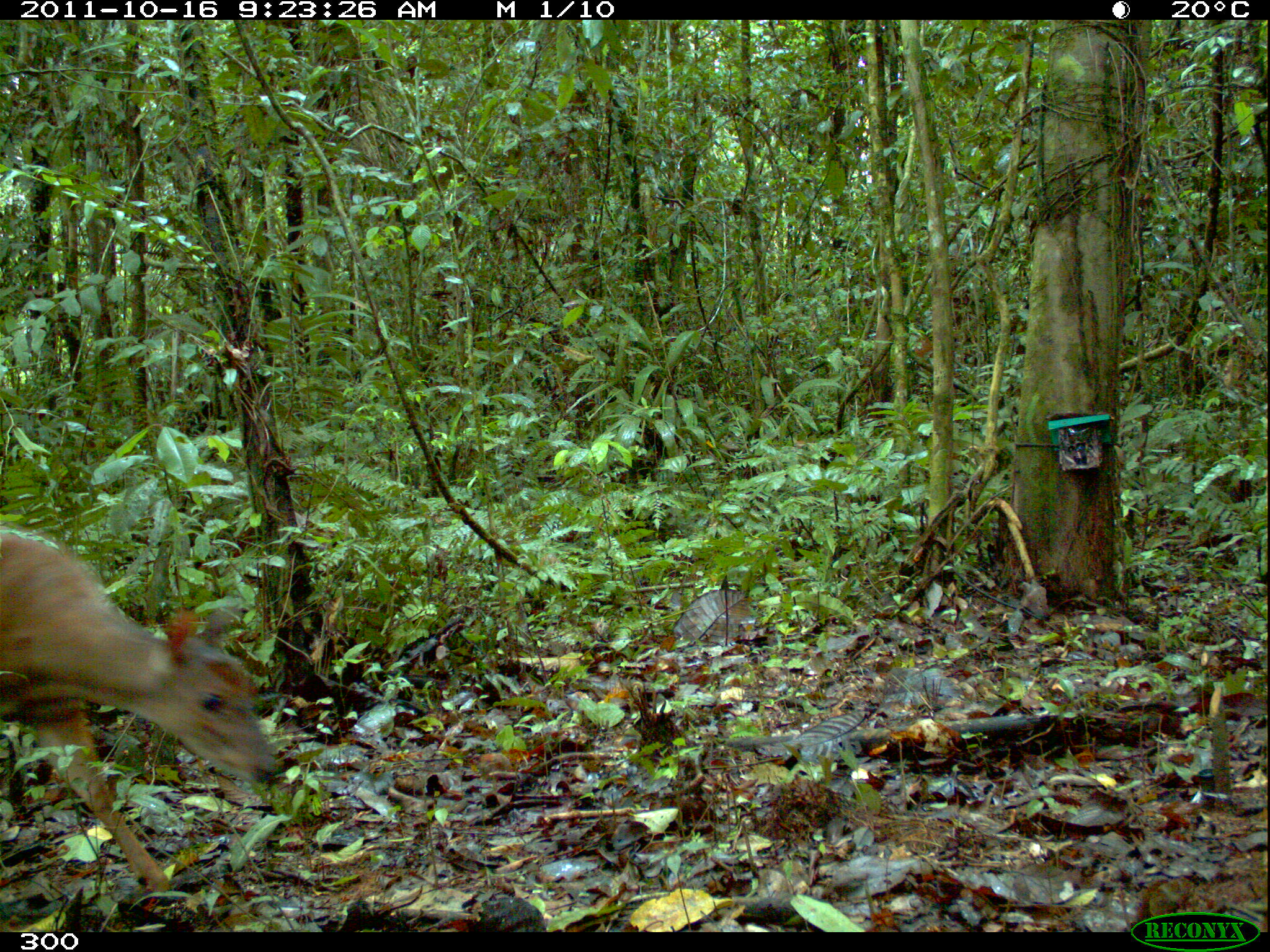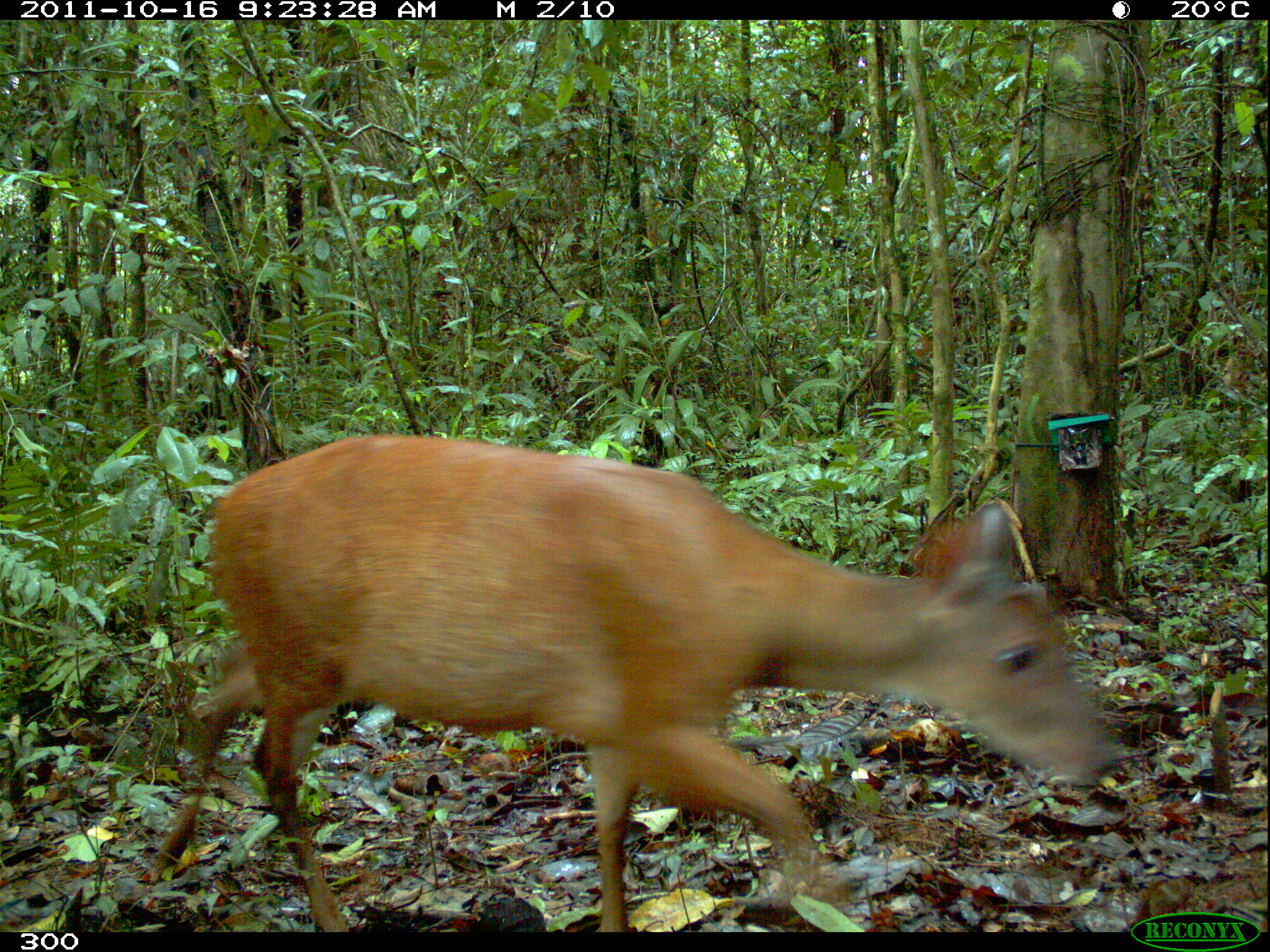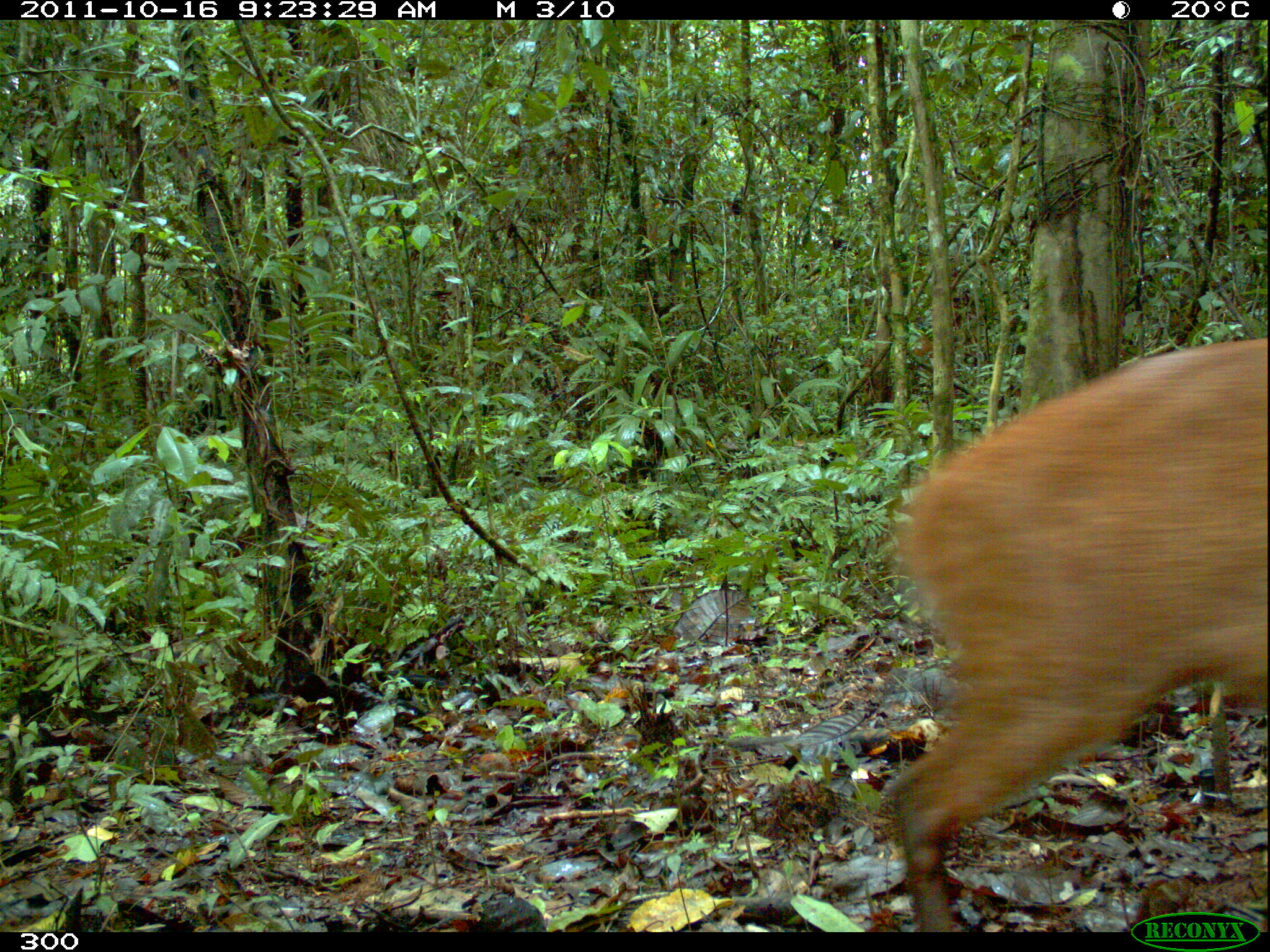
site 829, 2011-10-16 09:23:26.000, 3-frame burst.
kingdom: Animalia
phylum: Chordata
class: Mammalia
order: Artiodactyla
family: Cervidae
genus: Mazama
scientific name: Mazama americana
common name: red brocket